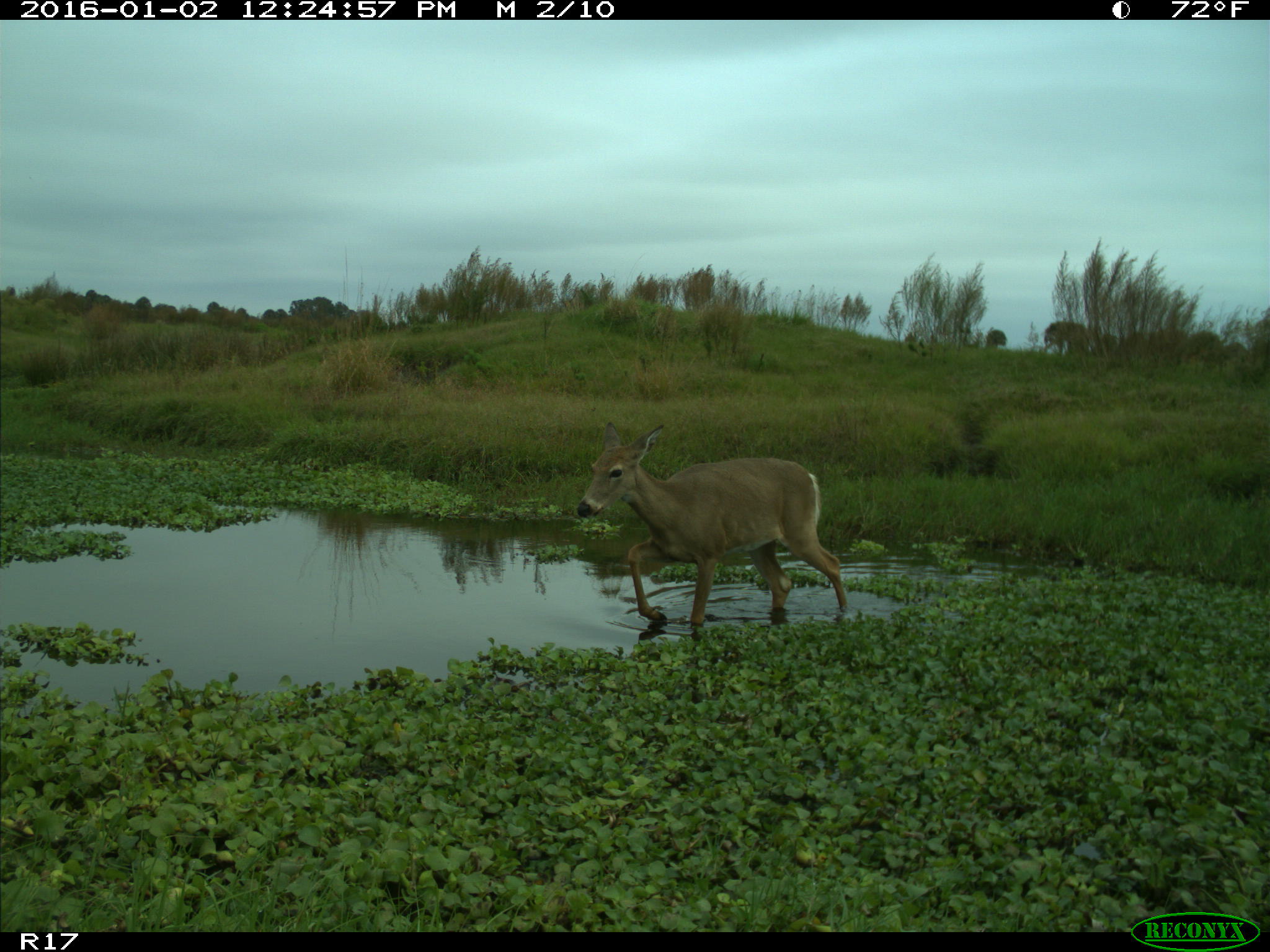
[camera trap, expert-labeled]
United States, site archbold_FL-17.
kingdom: Animalia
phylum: Chordata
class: Mammalia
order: Artiodactyla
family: Cervidae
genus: Odocoileus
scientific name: Odocoileus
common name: deer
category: unidentified deer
Unidentified deer (deer) (Odocoileus).